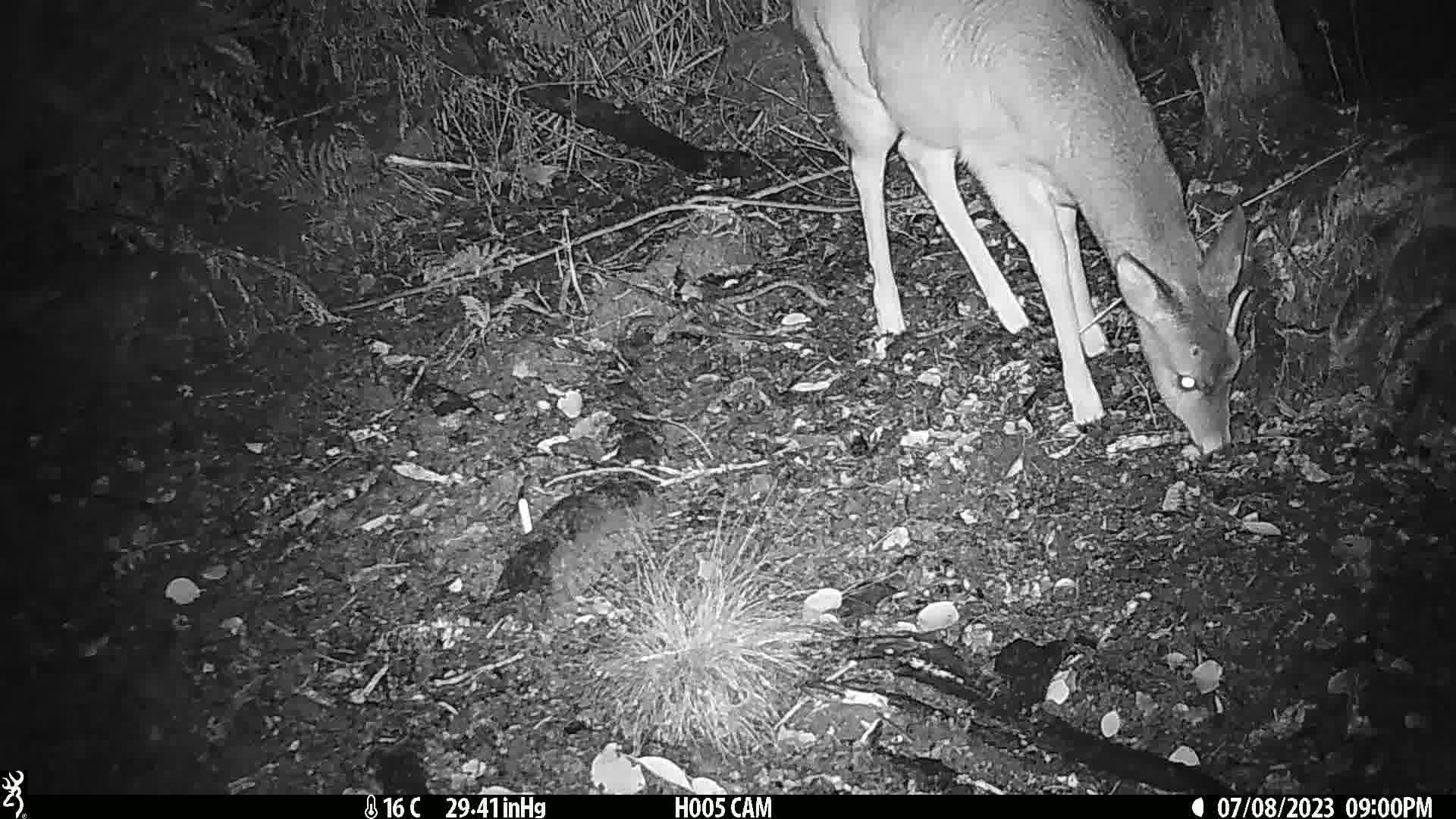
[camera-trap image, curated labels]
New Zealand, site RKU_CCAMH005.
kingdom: Animalia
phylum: Chordata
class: Mammalia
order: Artiodactyla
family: Cervidae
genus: Odocoileus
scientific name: Odocoileus virginianus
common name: white-tailed deer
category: white tailed deer